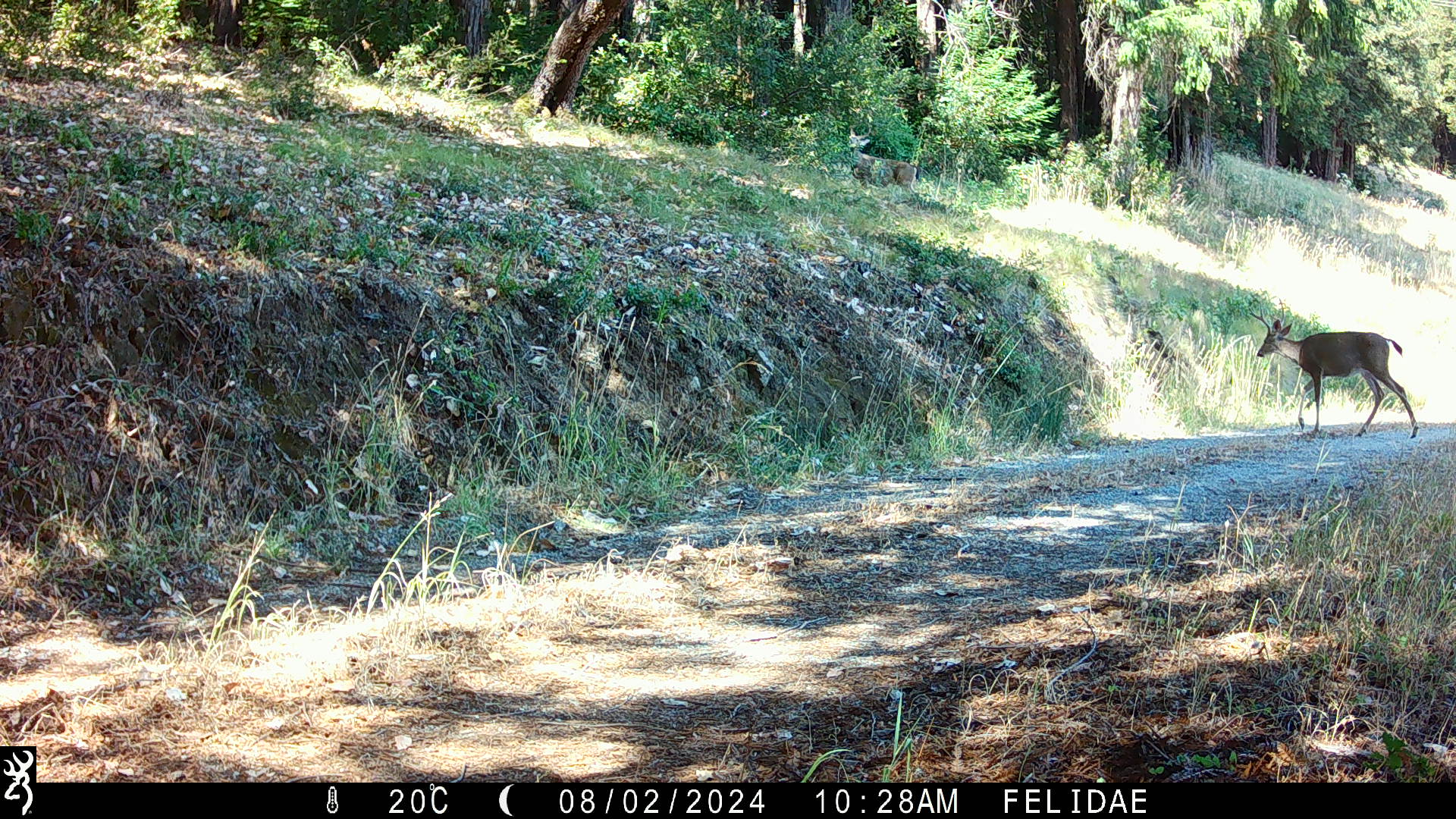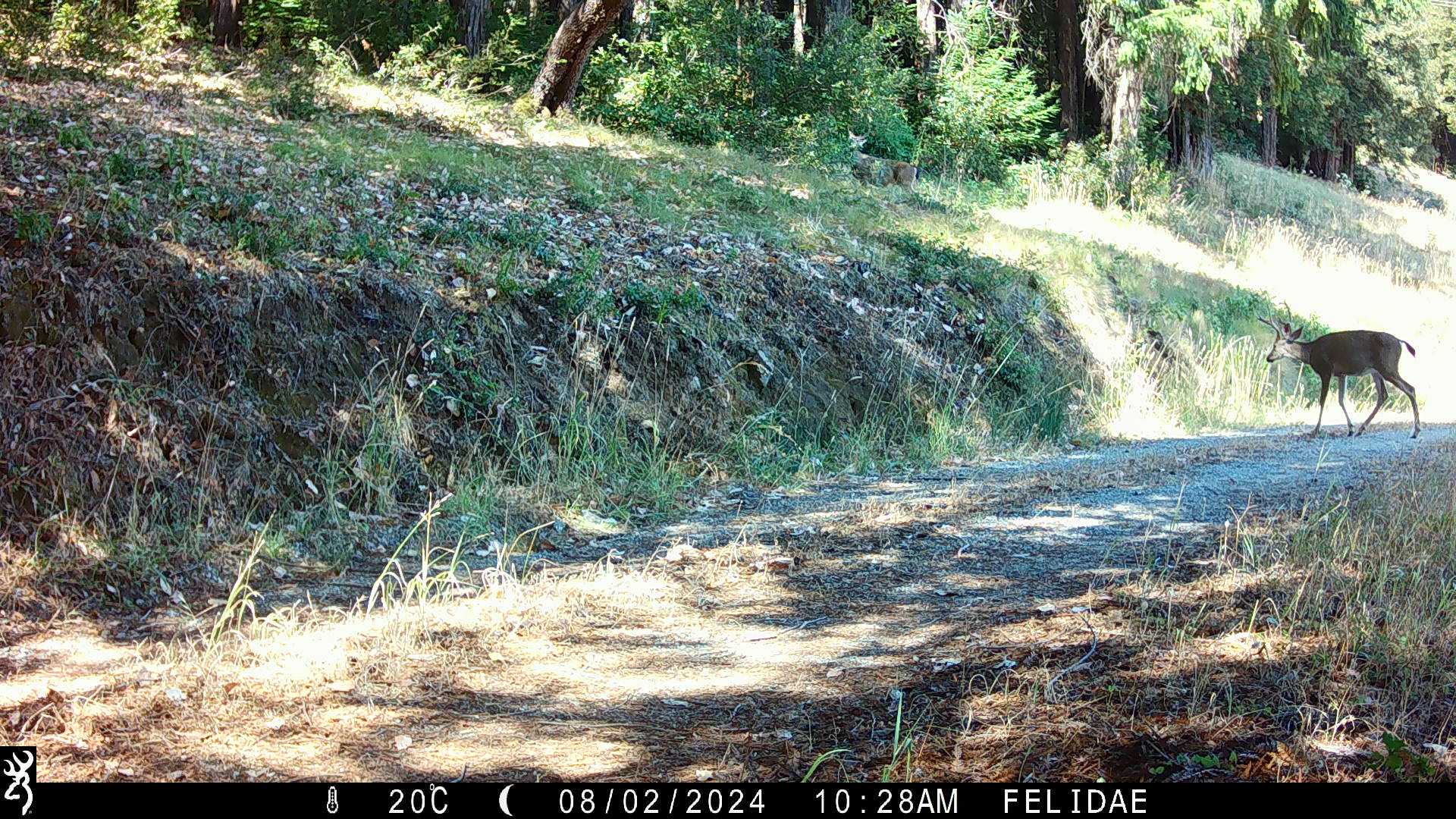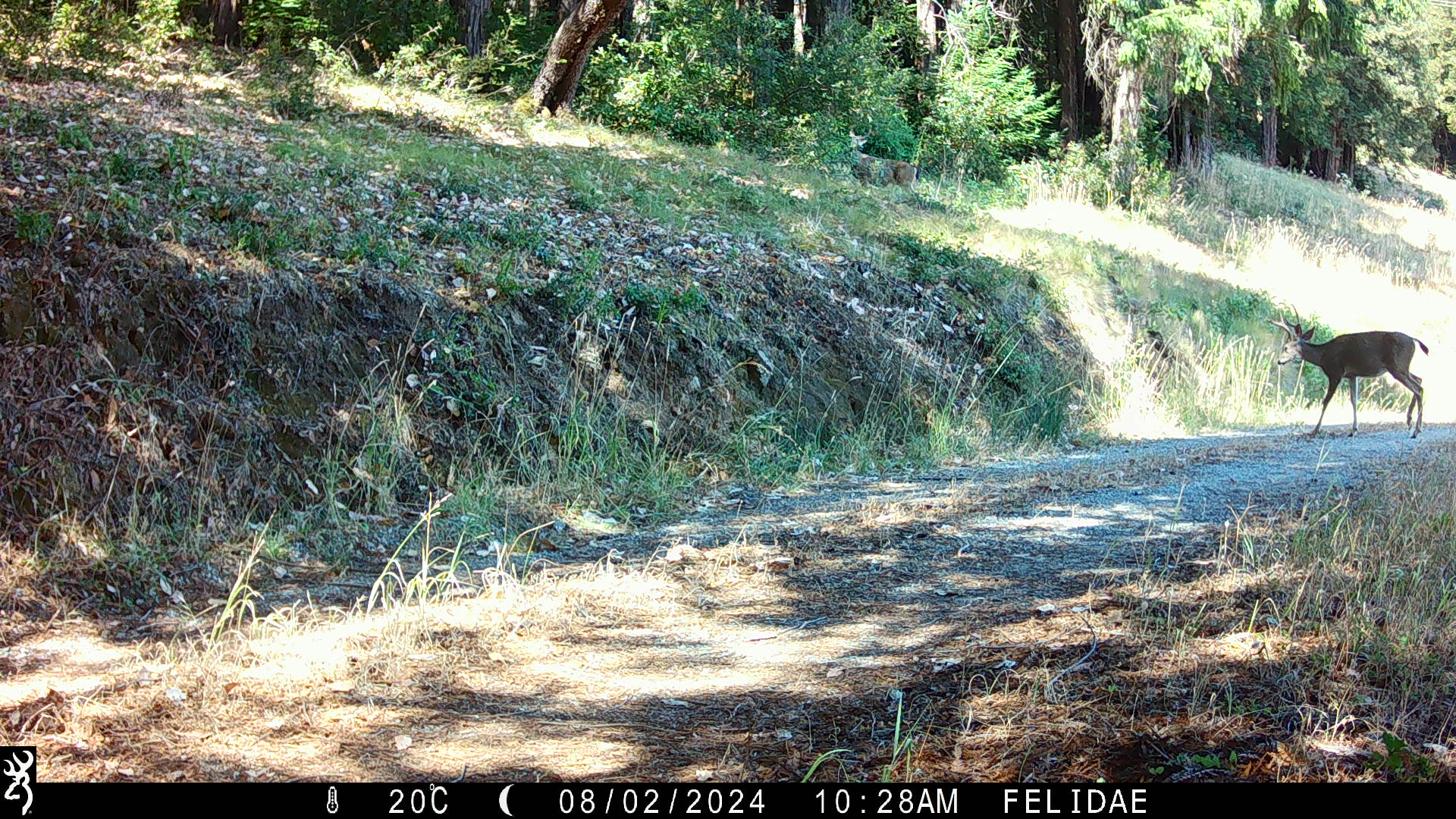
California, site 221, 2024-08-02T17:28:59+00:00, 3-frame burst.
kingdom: Animalia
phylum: Chordata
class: Mammalia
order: Artiodactyla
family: Cervidae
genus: Odocoileus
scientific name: Odocoileus hemionus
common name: mule deer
Mule deer (Odocoileus hemionus).